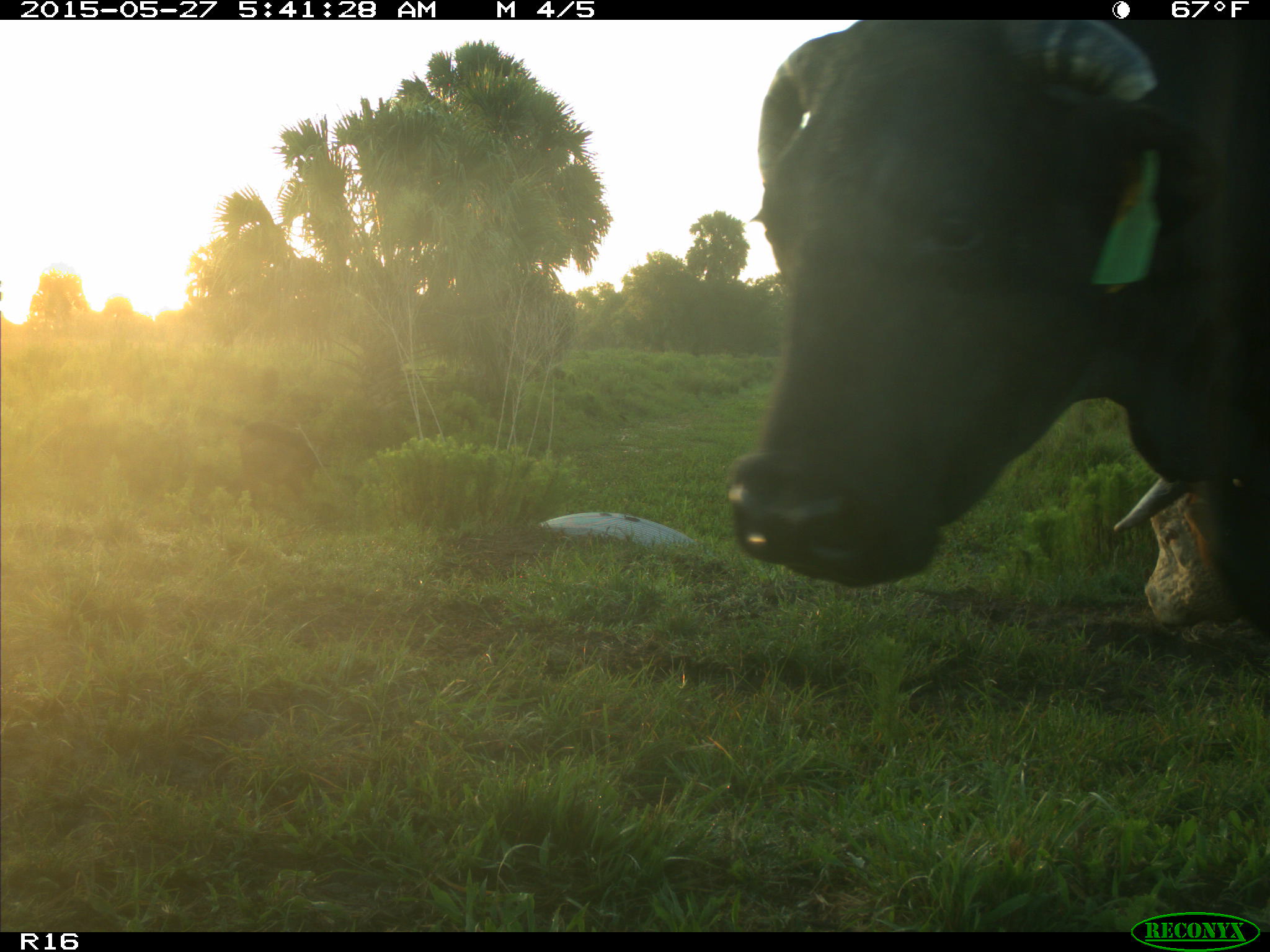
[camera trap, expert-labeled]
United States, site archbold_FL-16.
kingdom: Animalia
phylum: Chordata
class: Mammalia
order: Artiodactyla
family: Bovidae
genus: Bos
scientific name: Bos taurus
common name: domestic cow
Bos taurus (domestic cow).